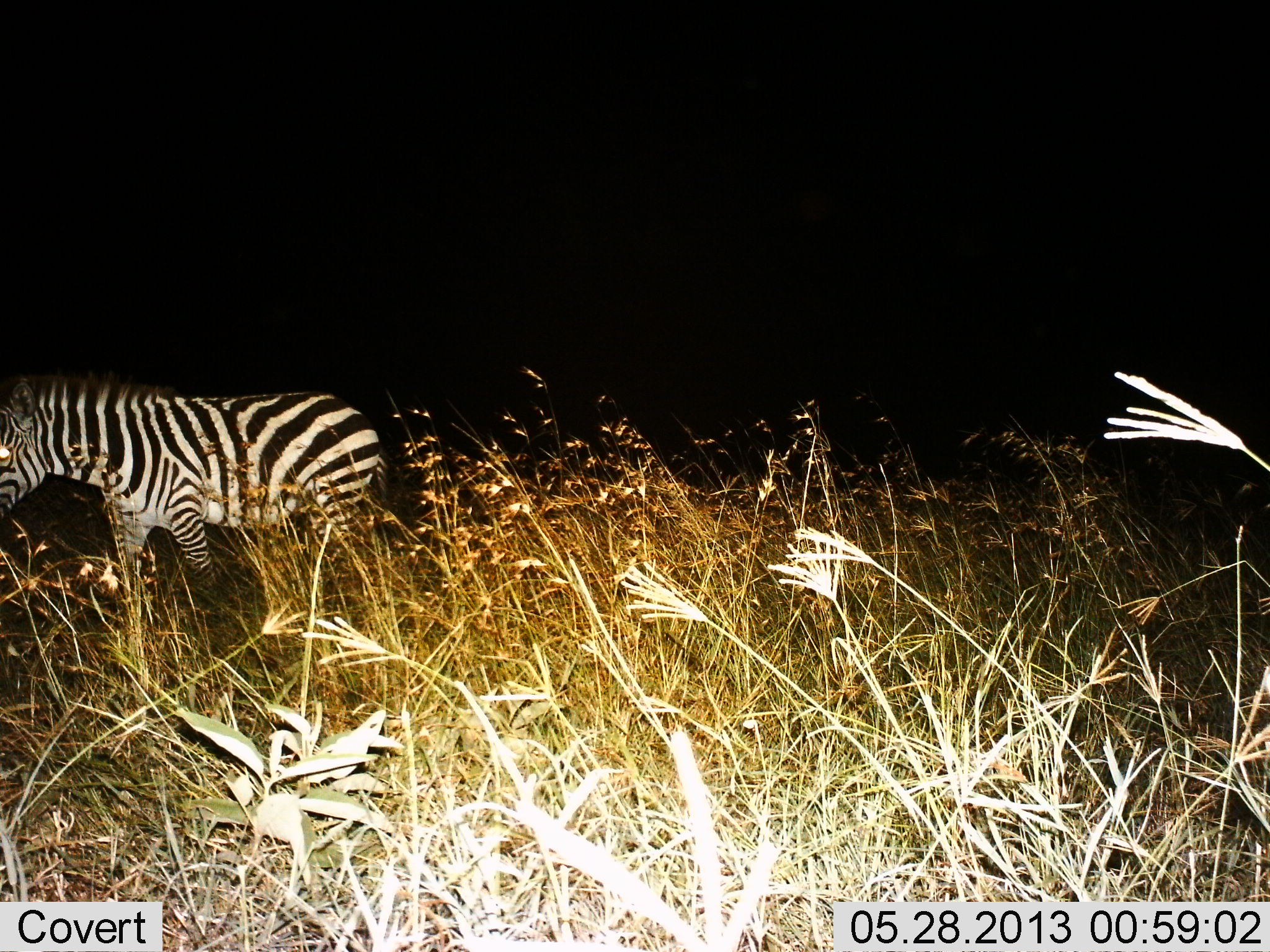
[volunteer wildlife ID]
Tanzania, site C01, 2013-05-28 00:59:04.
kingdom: Animalia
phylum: Chordata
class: Mammalia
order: Perissodactyla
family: Equidae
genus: Equus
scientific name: Equus quagga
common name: plains zebra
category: zebra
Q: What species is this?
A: Zebra (plains zebra) (Equus quagga).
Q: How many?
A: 1.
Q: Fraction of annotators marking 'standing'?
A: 50%.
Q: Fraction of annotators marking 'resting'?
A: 4%.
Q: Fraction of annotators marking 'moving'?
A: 50%.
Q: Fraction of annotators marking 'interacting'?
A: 0%.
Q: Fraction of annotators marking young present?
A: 0%.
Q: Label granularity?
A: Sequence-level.